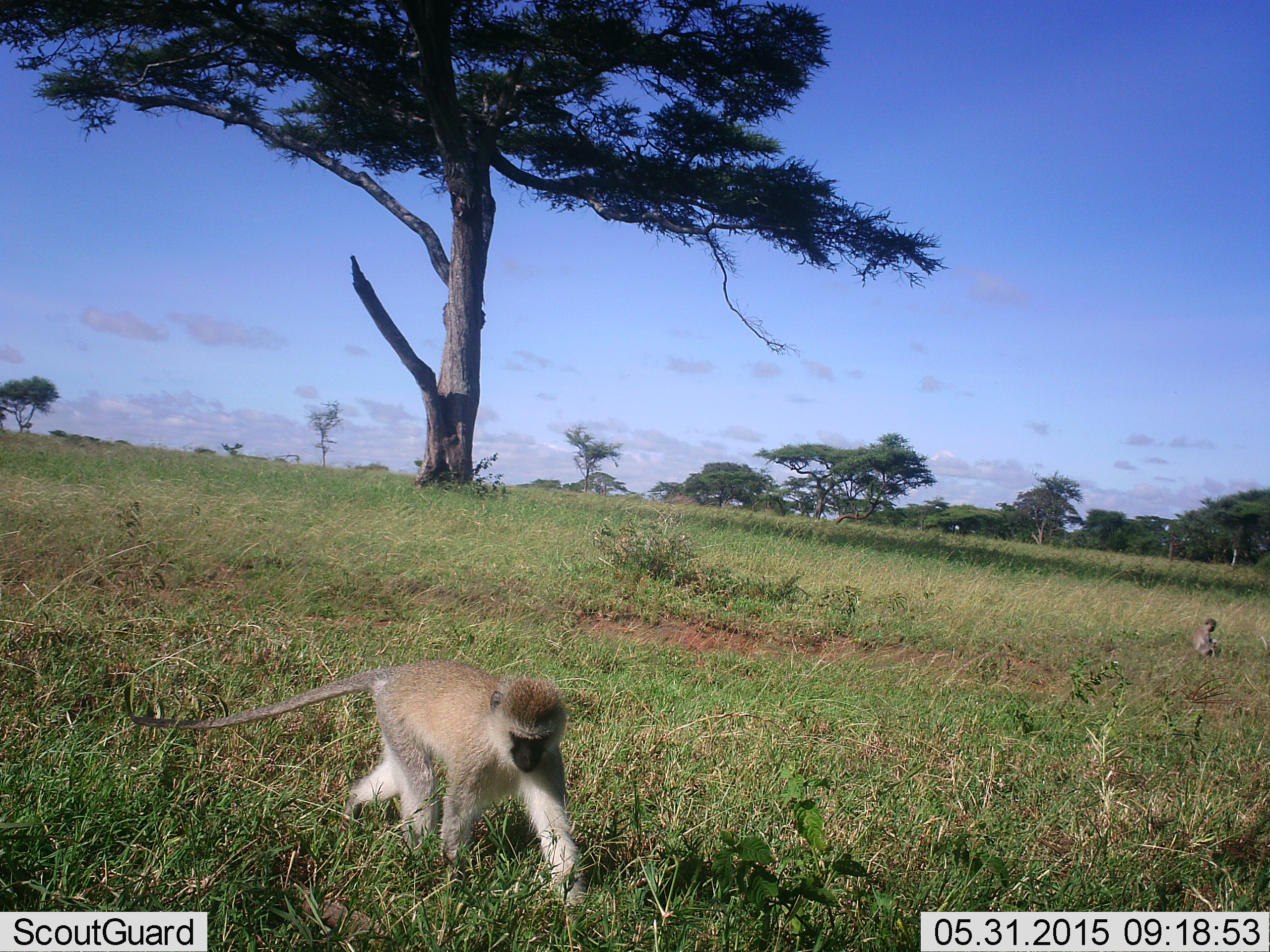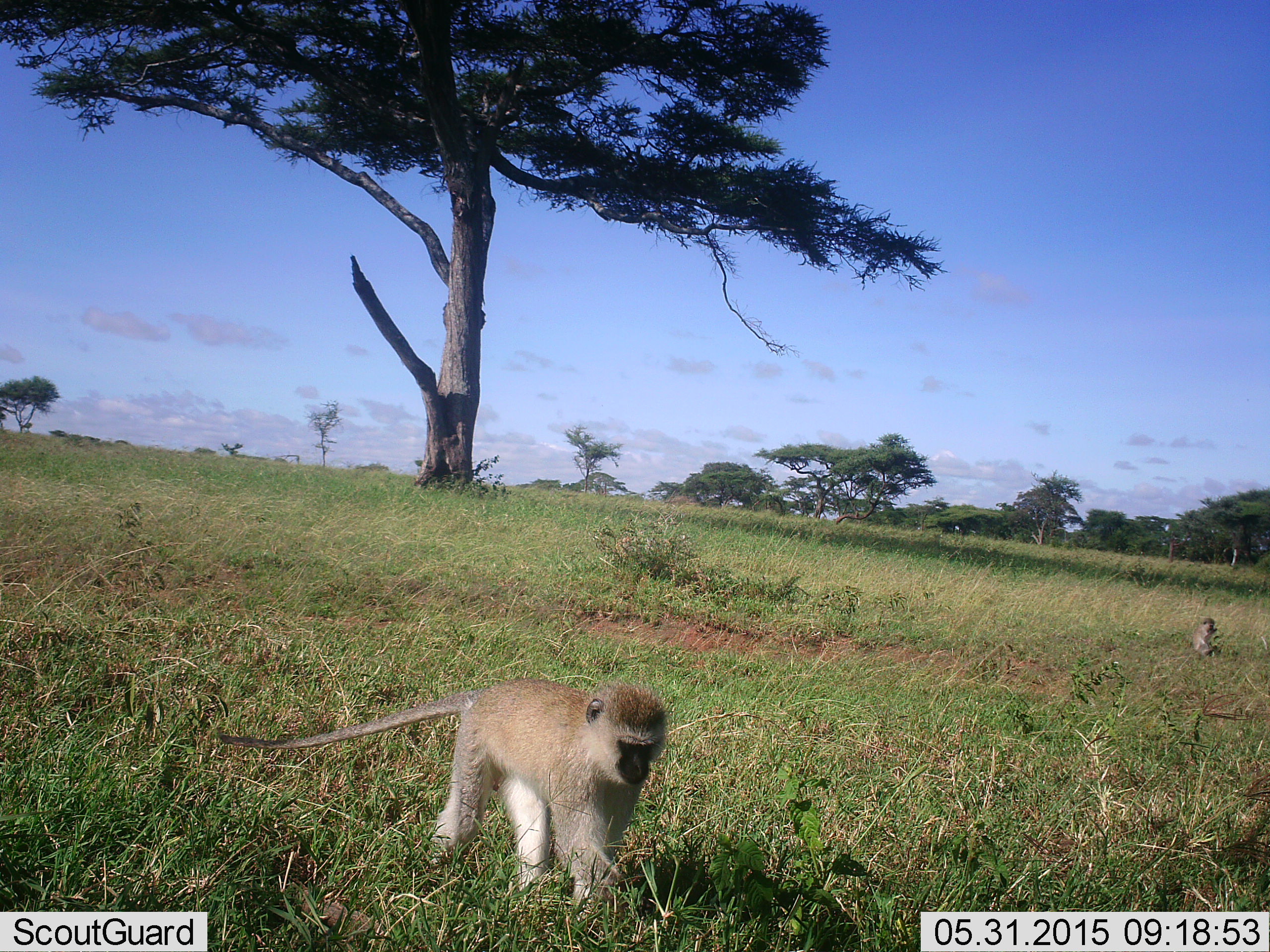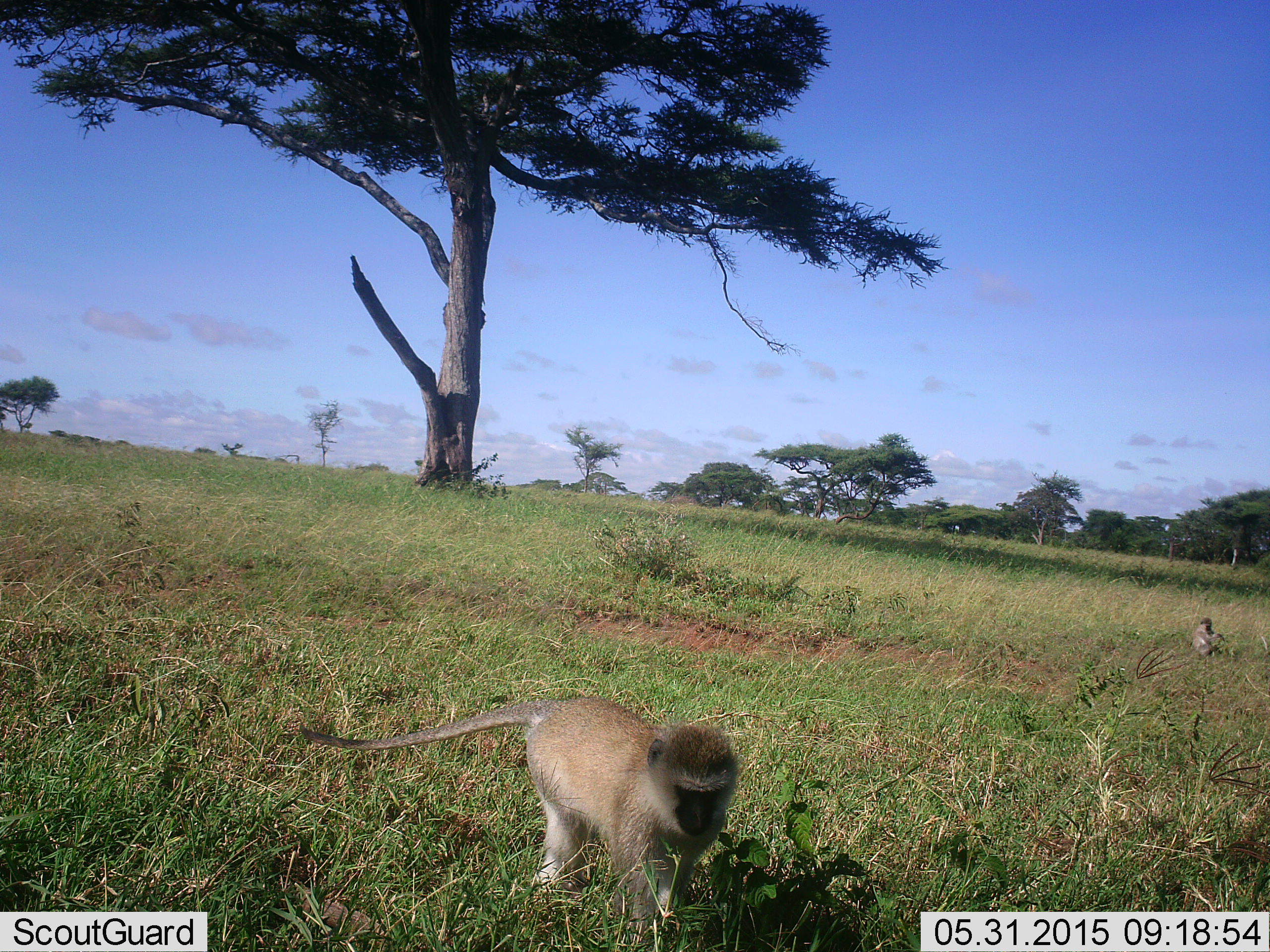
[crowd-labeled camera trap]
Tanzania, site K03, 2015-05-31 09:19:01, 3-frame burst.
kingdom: Animalia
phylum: Chordata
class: Mammalia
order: Primates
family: Cercopithecidae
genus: Chlorocebus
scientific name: Chlorocebus pygerythrus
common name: vervet monkey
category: monkeyvervet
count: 2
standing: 10%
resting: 70%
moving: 100%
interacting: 0%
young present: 50%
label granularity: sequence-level